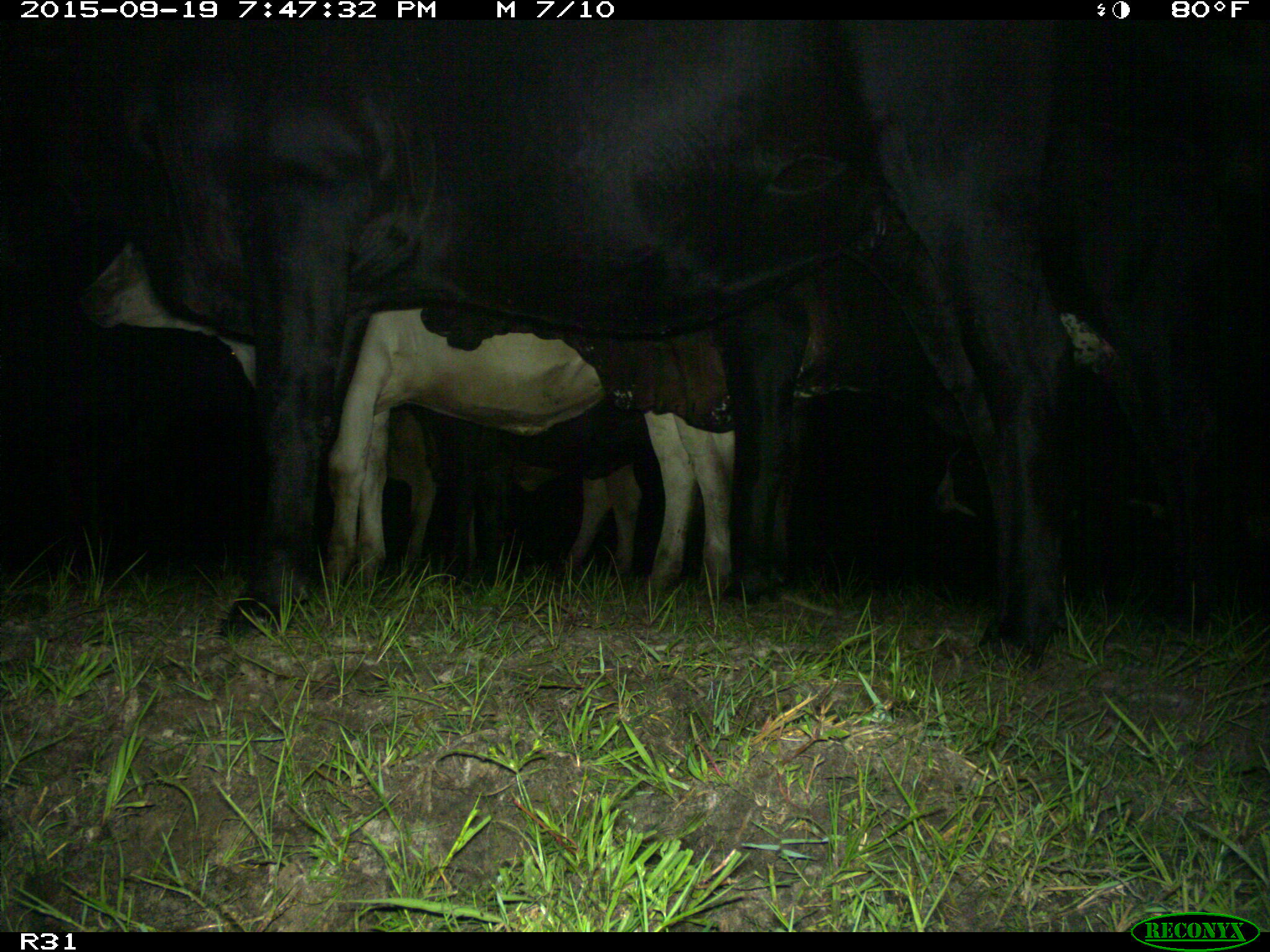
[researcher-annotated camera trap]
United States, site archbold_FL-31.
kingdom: Animalia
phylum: Chordata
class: Mammalia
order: Artiodactyla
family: Bovidae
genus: Bos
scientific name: Bos taurus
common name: domestic cow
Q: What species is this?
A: Bos taurus (domestic cow).